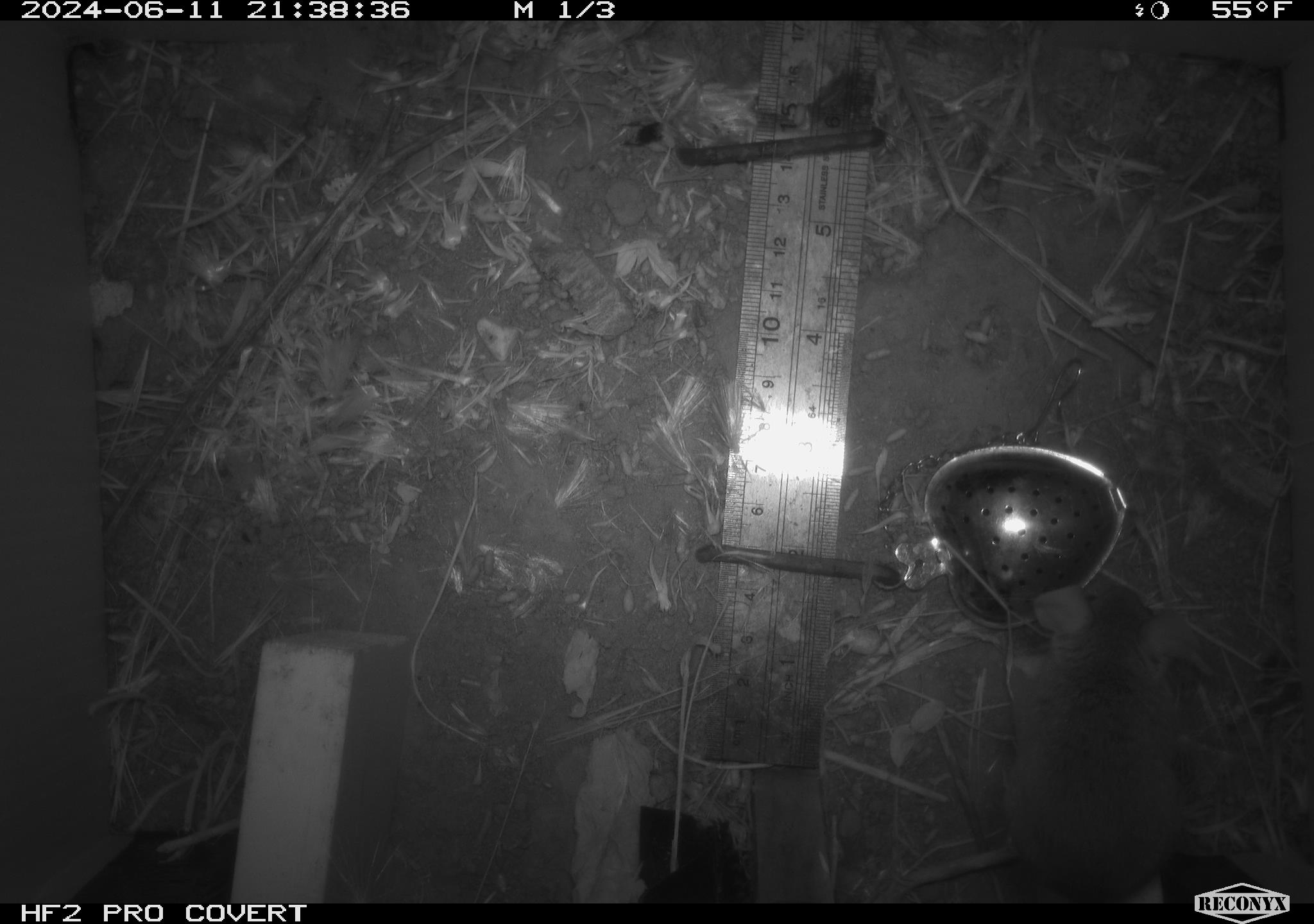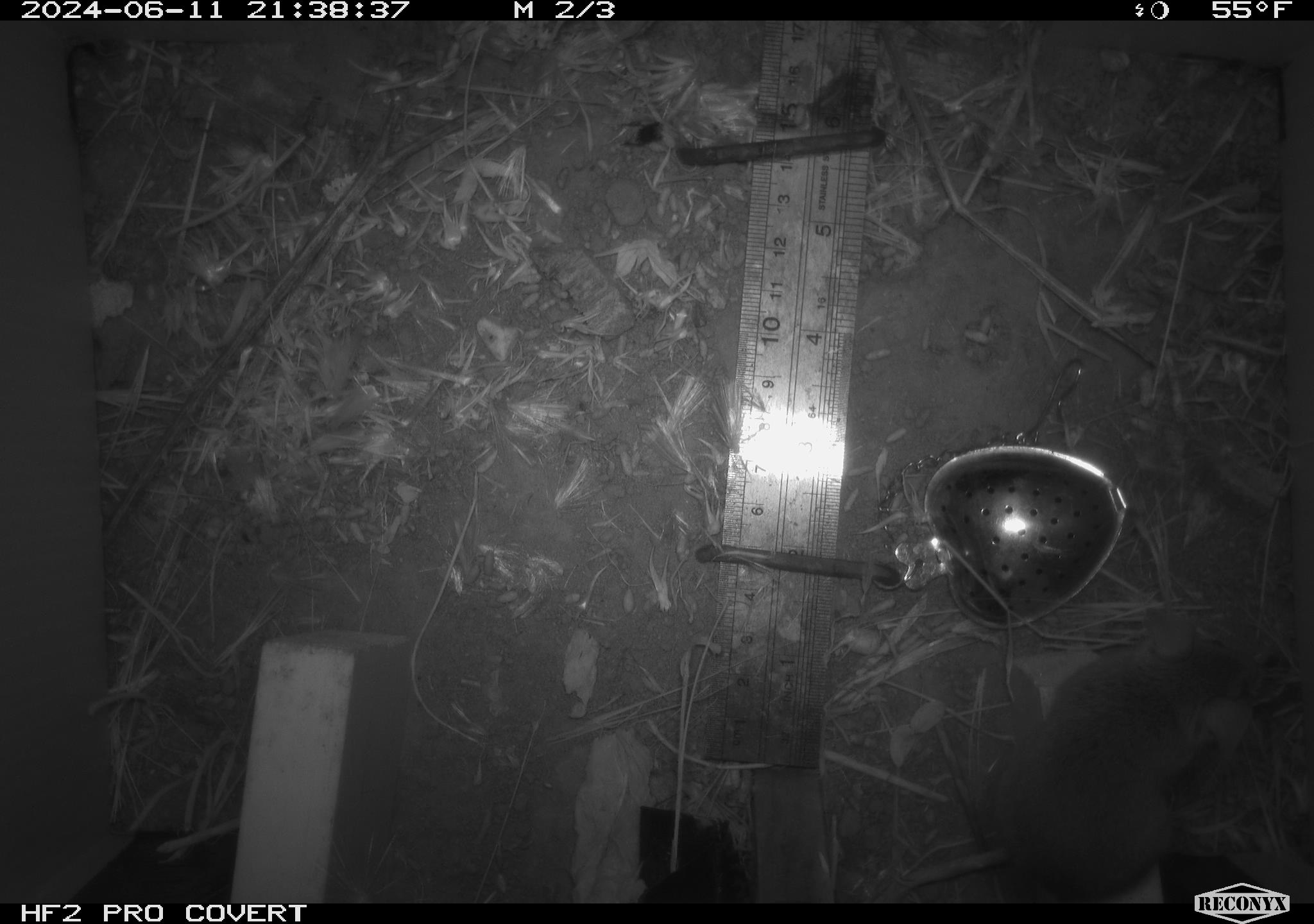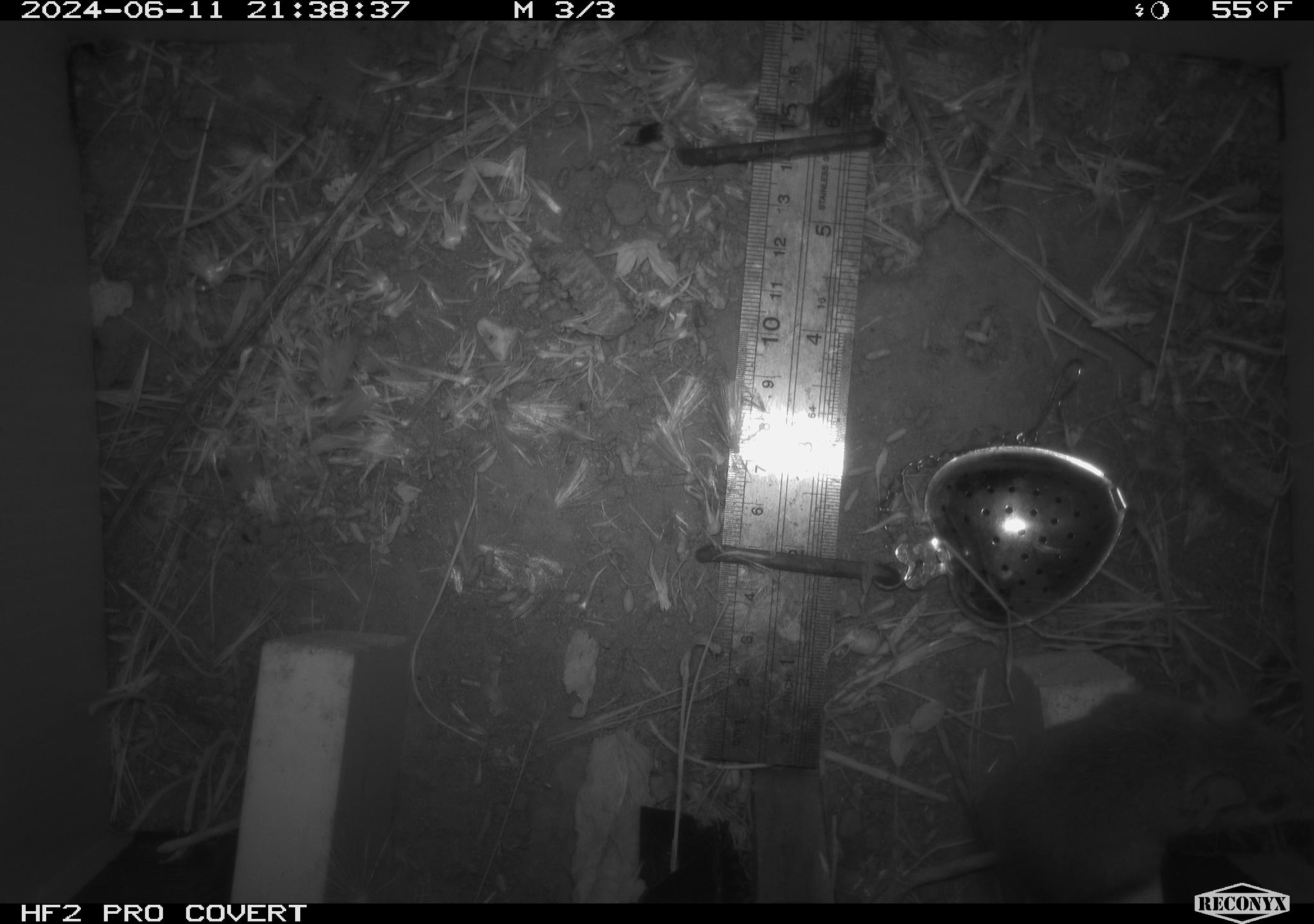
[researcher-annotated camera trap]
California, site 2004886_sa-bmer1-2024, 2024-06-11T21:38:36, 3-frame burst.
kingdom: Animalia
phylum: Chordata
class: Mammalia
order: Rodentia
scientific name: Rodentia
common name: mouse species